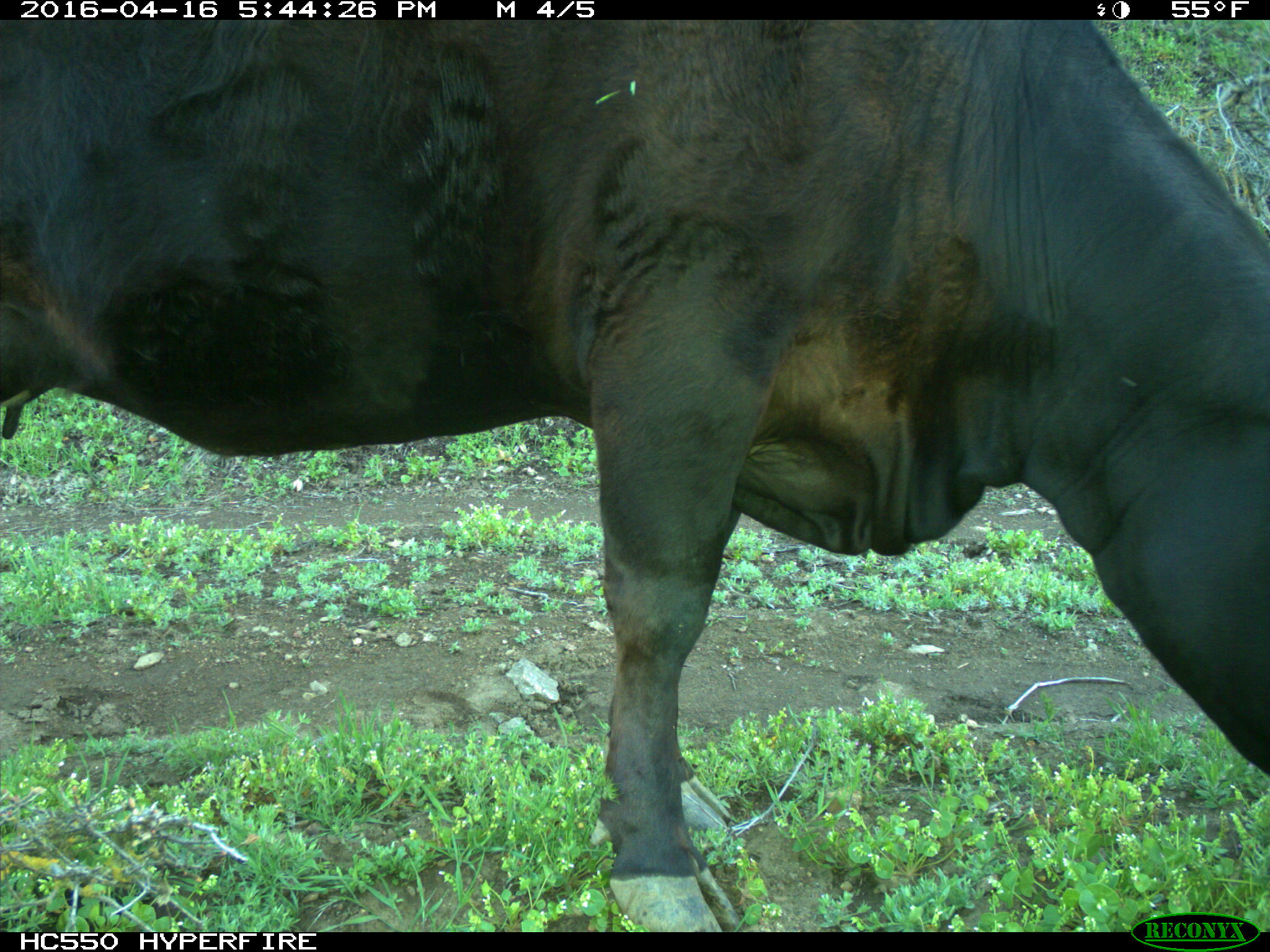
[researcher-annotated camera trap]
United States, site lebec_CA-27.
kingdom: Animalia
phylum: Chordata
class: Mammalia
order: Artiodactyla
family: Bovidae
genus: Bos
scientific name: Bos taurus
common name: domestic cow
Bos taurus (domestic cow).